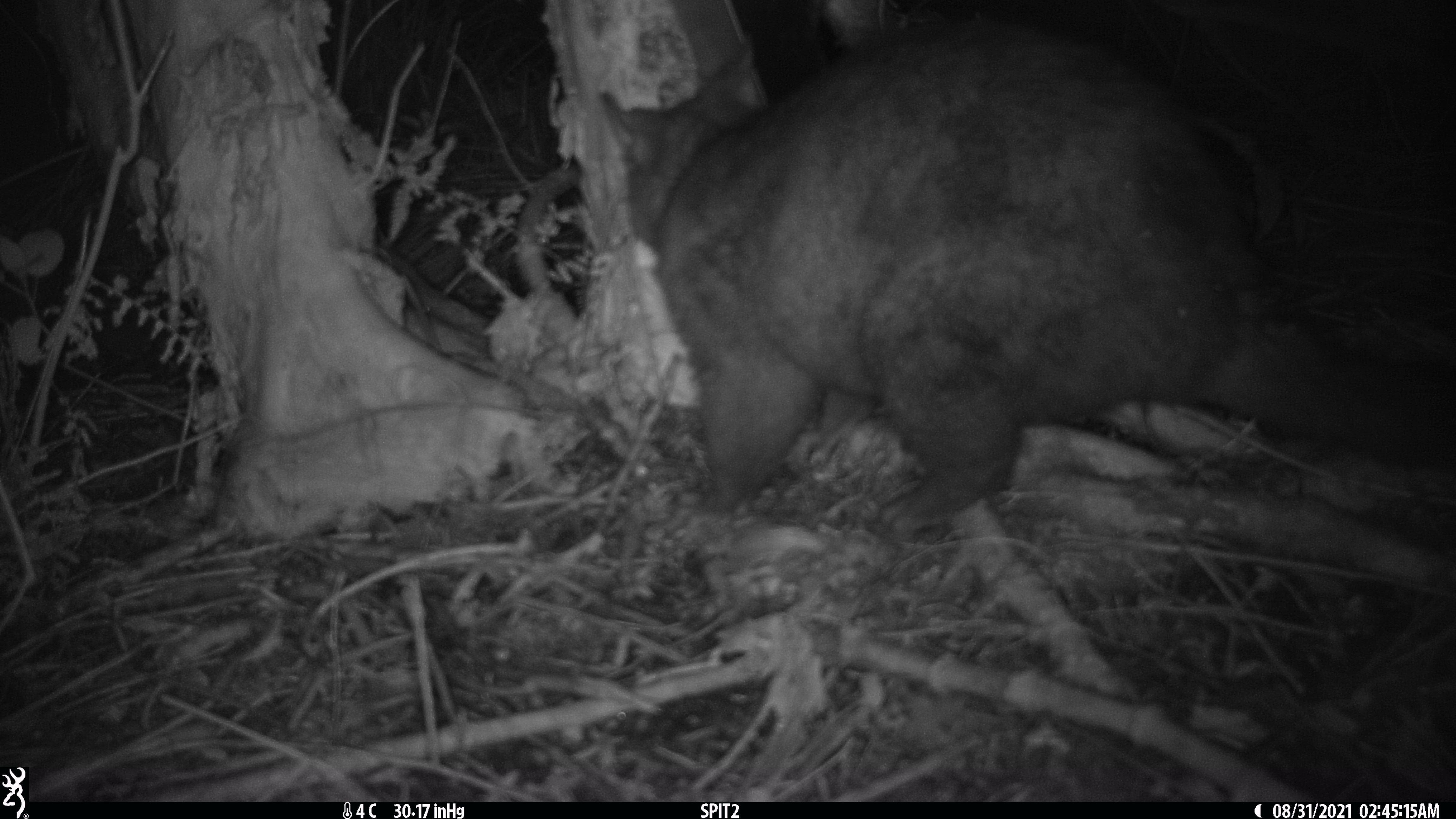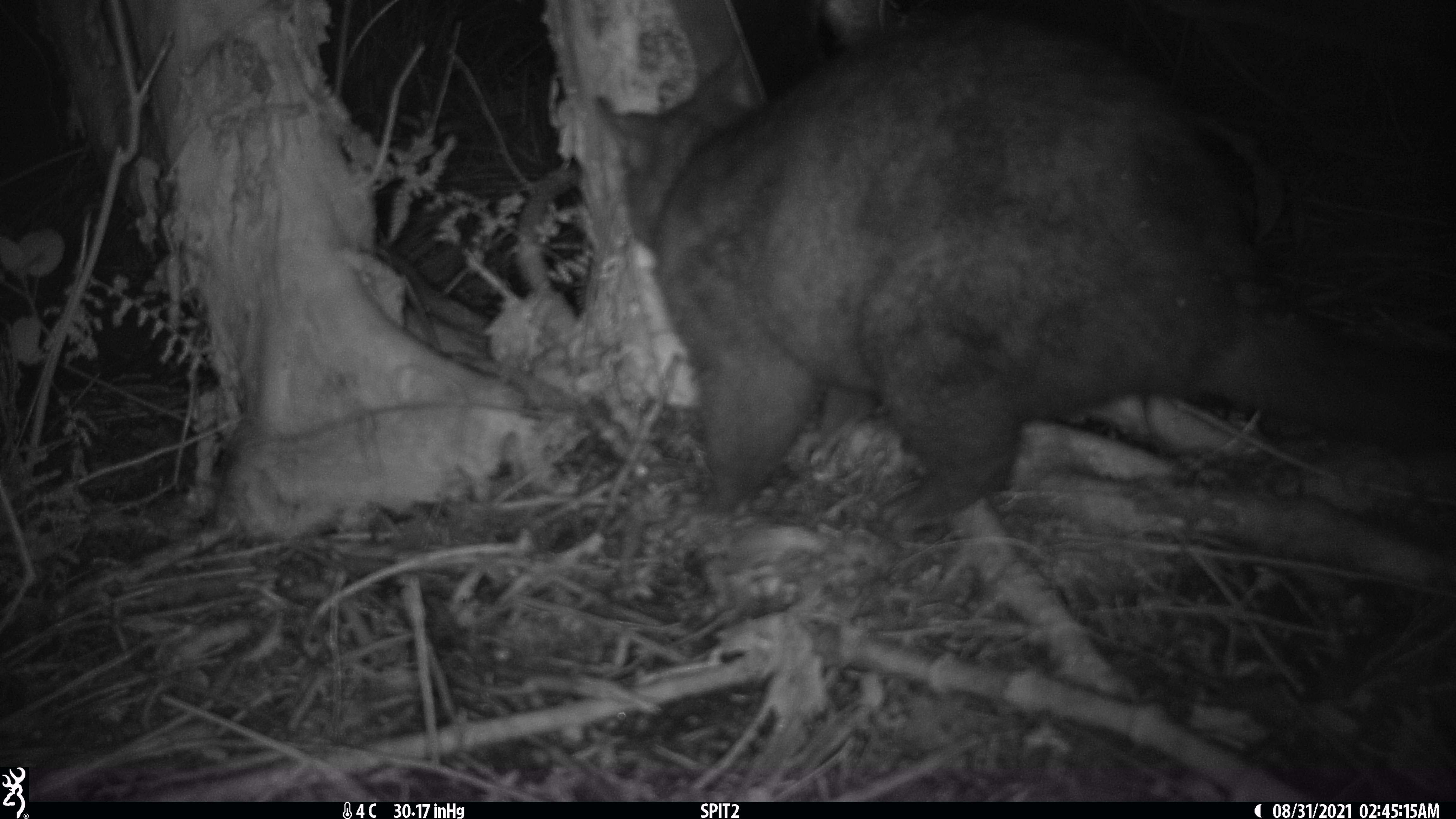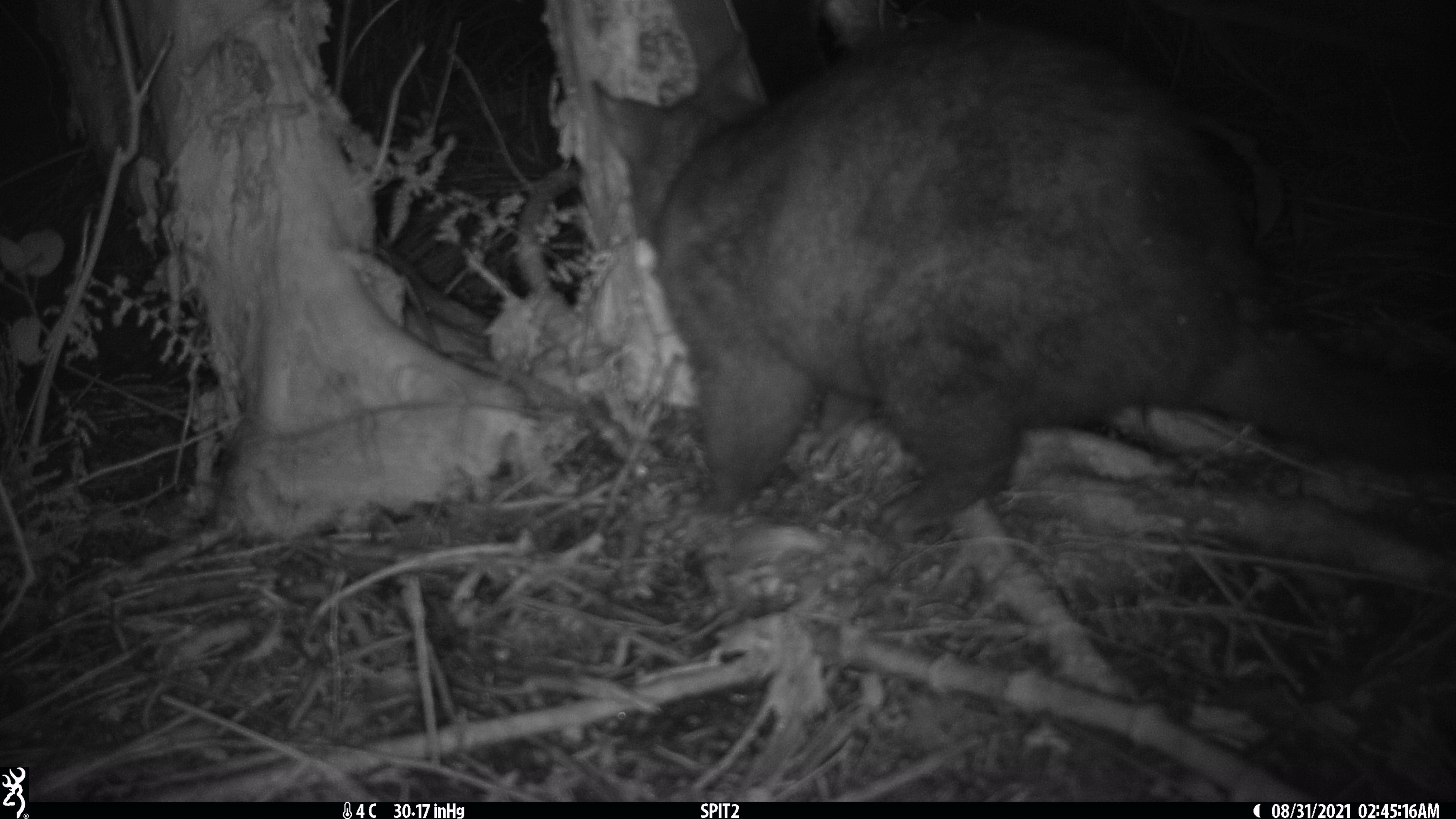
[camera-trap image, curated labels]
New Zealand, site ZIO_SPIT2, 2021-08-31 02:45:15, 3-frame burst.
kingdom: Animalia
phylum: Chordata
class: Mammalia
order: Diprotodontia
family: Phalangeridae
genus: Trichosurus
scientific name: Trichosurus vulpecula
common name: common brushtail possum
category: possum